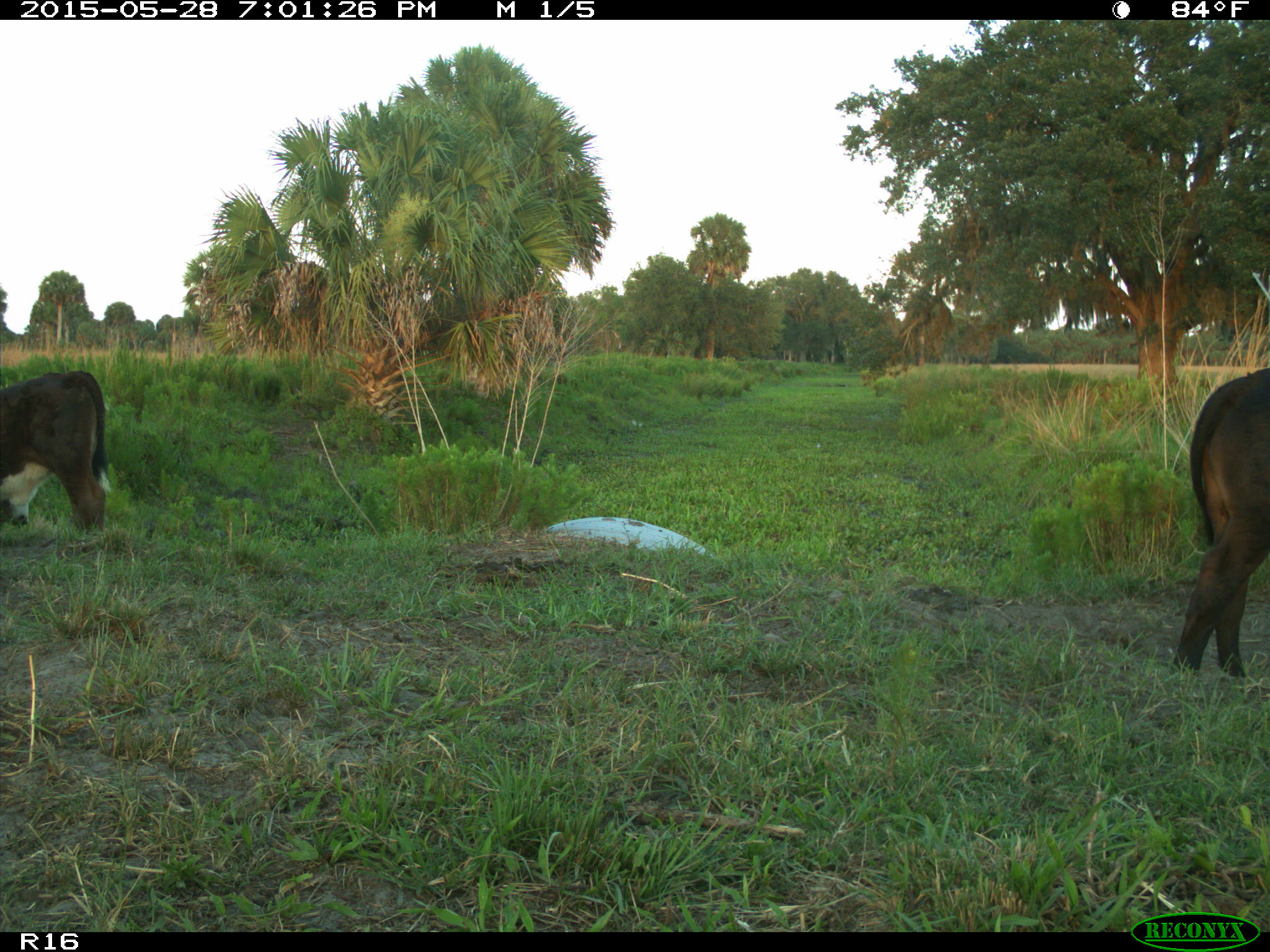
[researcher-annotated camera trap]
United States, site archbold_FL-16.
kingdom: Animalia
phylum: Chordata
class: Mammalia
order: Artiodactyla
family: Bovidae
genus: Bos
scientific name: Bos taurus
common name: domestic cow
Bos taurus (domestic cow).